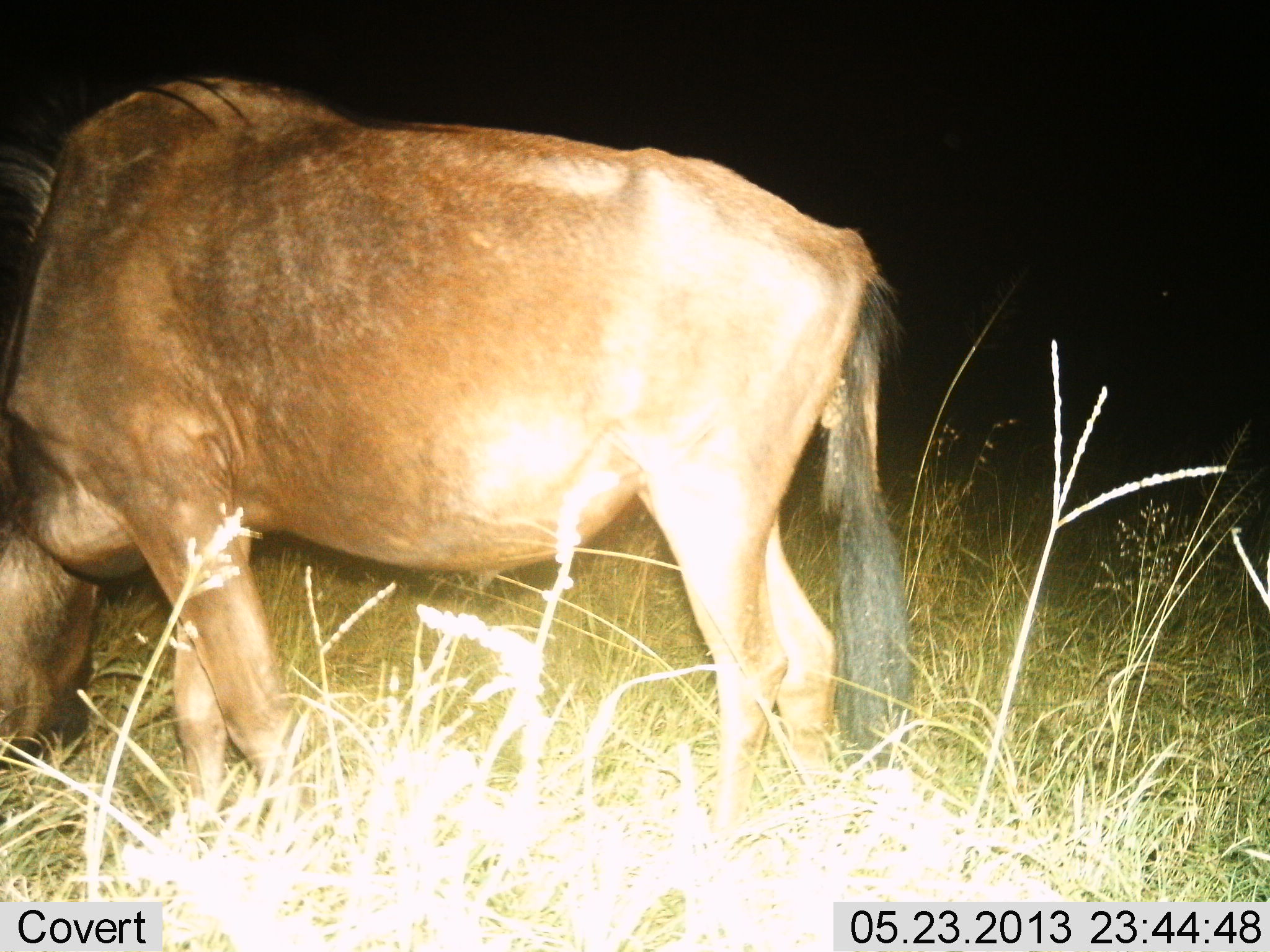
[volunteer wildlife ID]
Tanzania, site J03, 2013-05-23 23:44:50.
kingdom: Animalia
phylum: Chordata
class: Mammalia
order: Artiodactyla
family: Bovidae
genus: Connochaetes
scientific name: Connochaetes taurinus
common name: blue wildebeest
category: wildebeest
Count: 1.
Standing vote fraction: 30%.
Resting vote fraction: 0%.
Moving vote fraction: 0%.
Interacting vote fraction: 0%.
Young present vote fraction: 0%.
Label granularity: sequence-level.